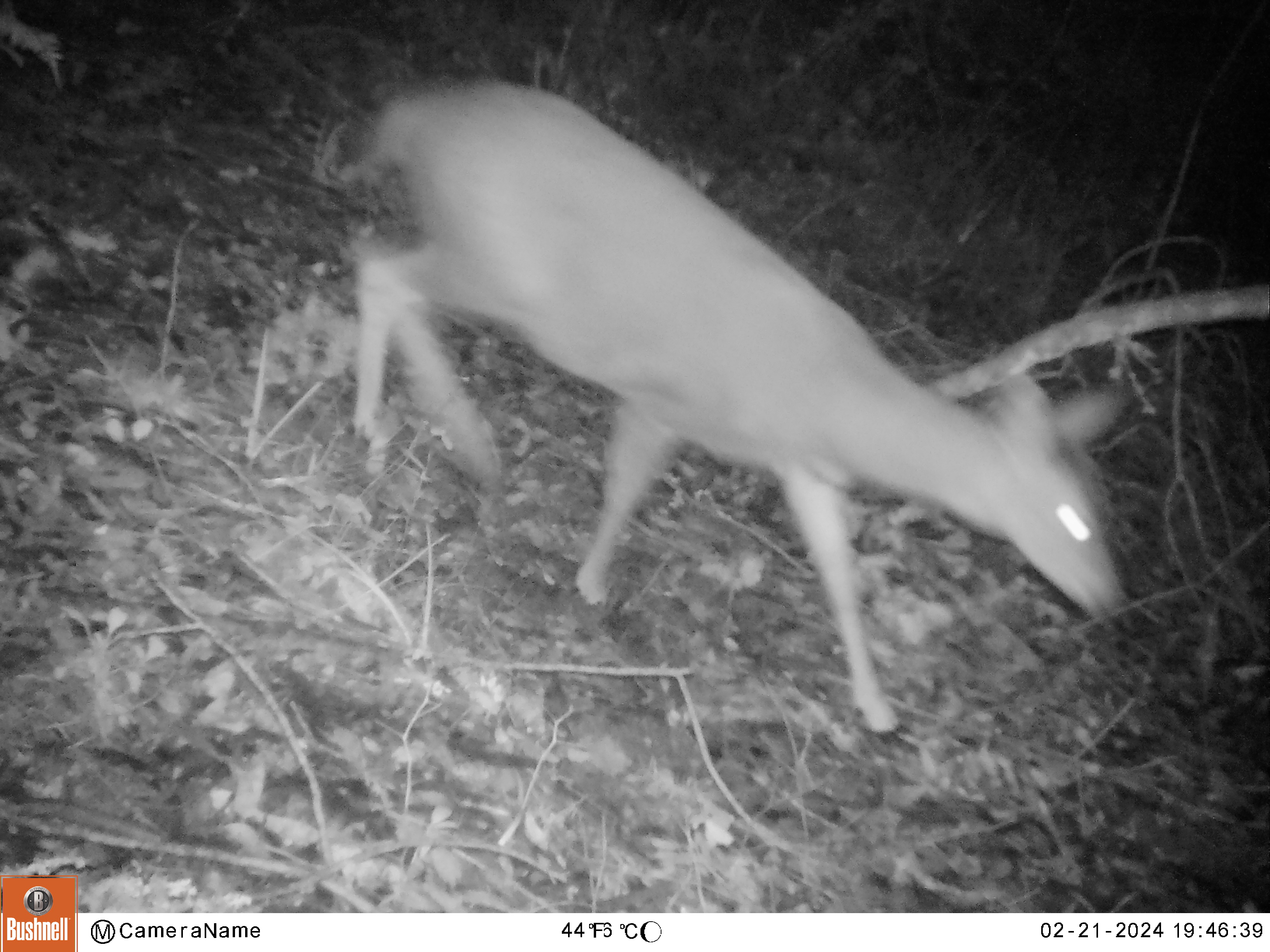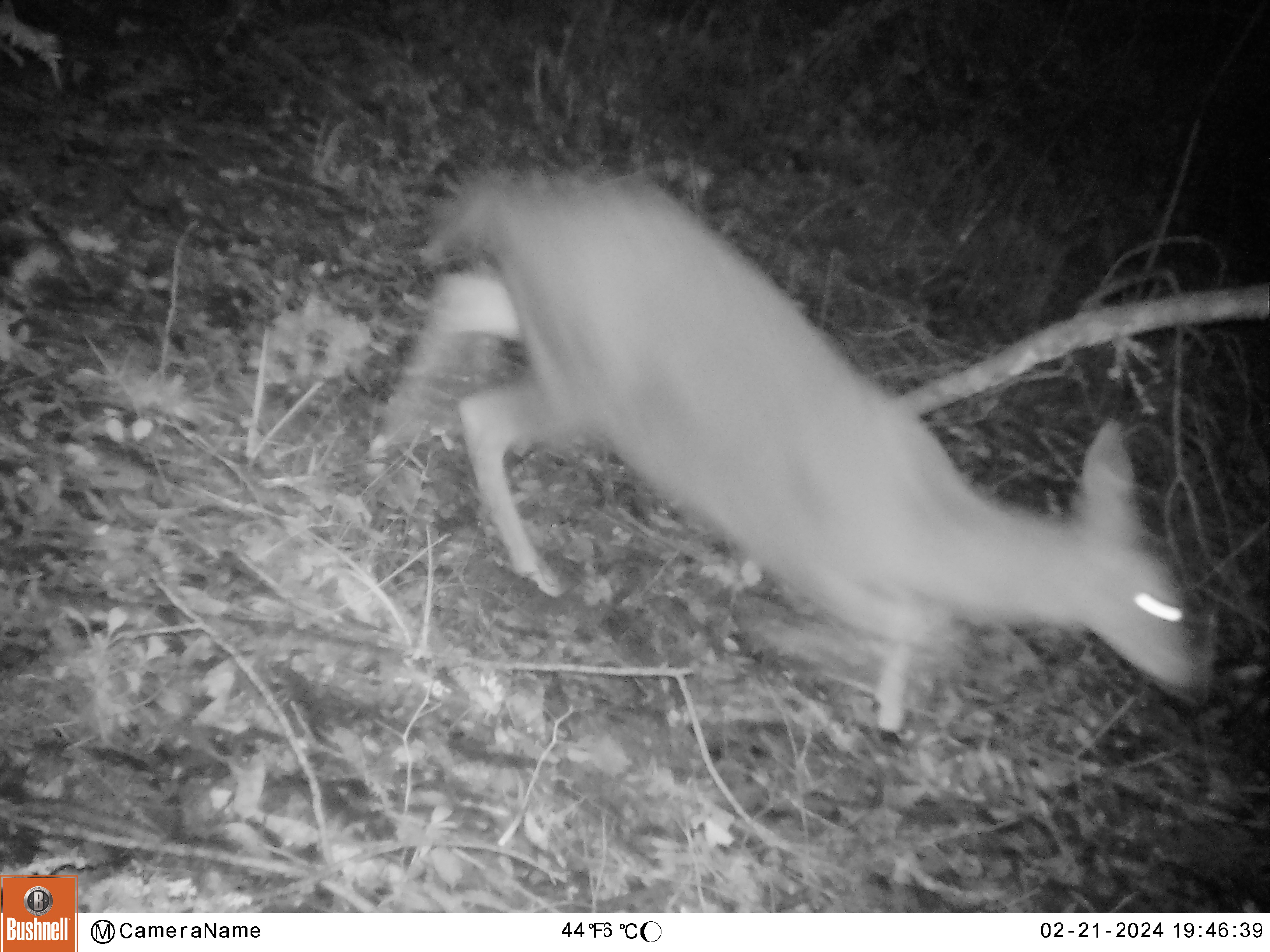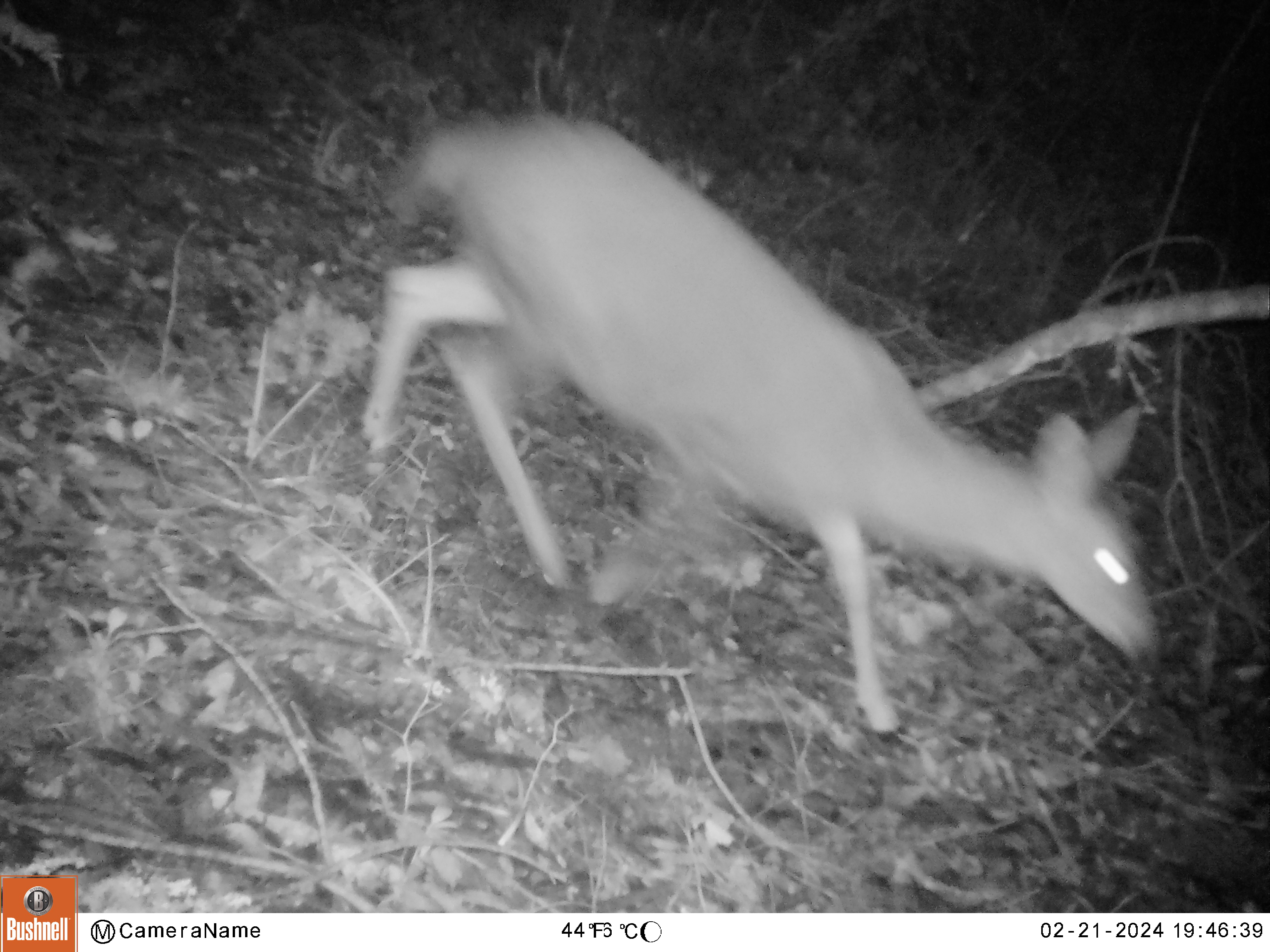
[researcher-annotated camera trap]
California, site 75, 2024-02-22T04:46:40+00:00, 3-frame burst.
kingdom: Animalia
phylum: Chordata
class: Mammalia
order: Artiodactyla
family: Cervidae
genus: Odocoileus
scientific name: Odocoileus hemionus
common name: mule deer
Mule deer (Odocoileus hemionus).